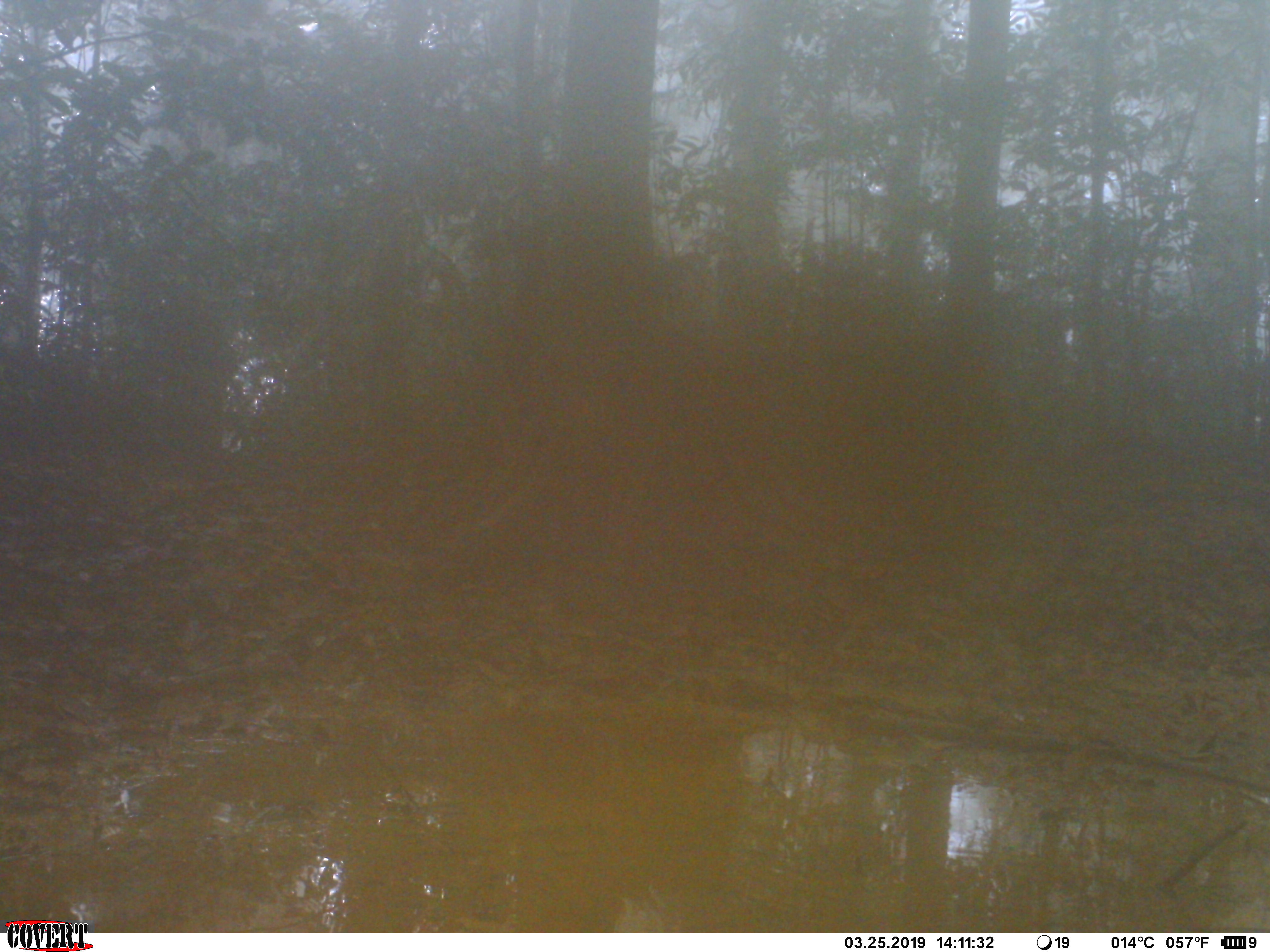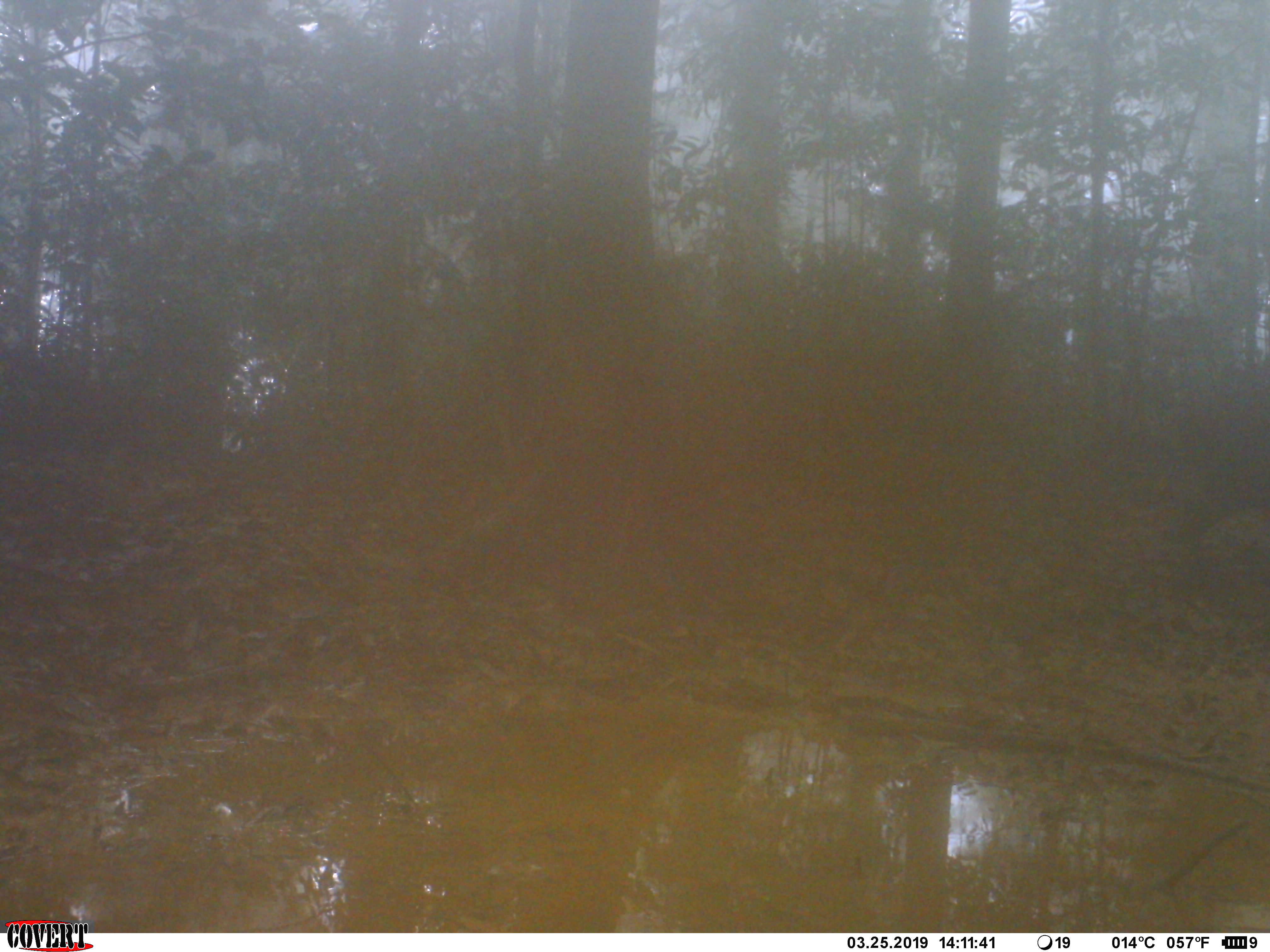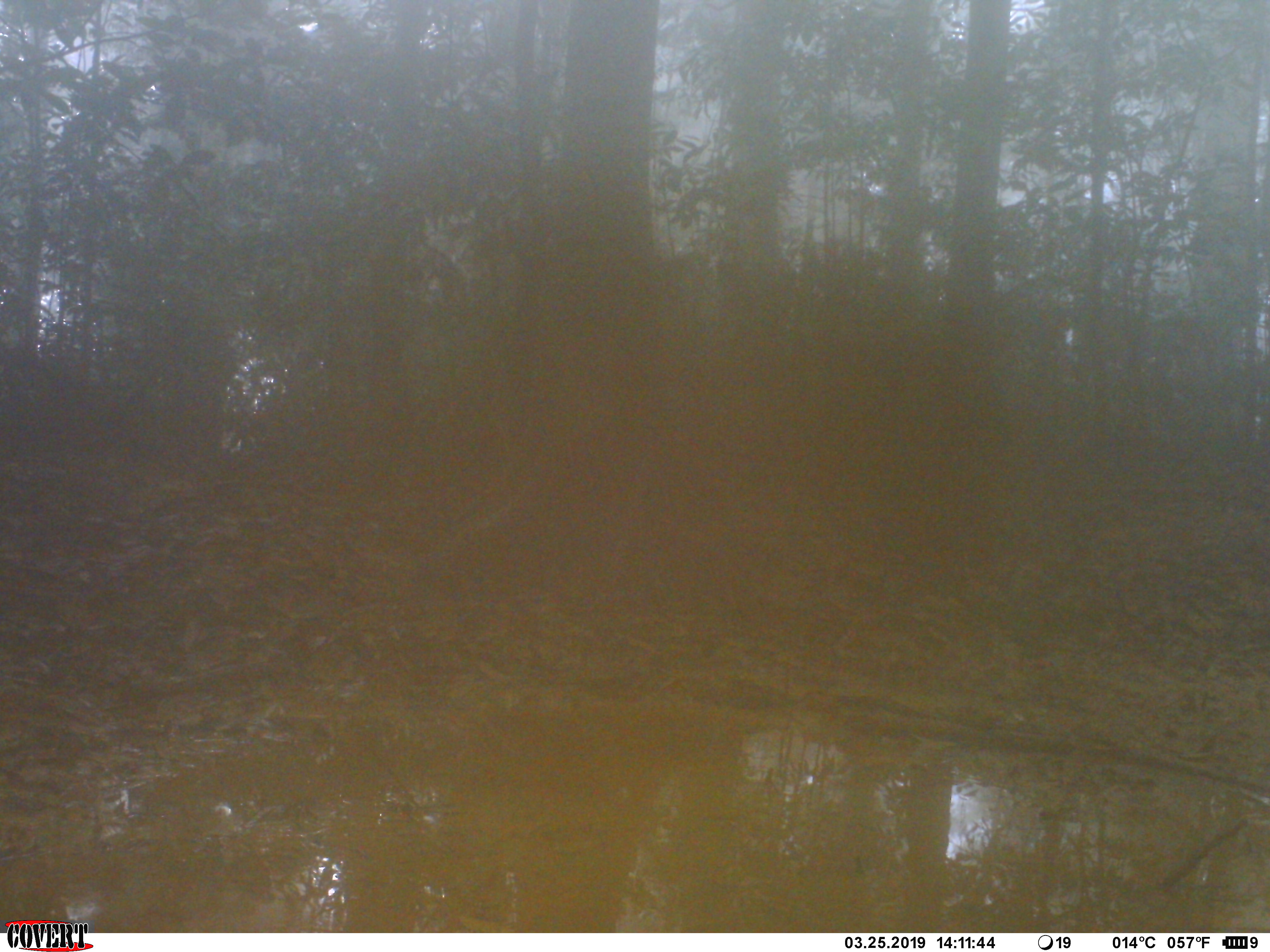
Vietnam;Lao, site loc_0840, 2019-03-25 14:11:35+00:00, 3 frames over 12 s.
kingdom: Animalia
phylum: Chordata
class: Mammalia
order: Artiodactyla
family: Suidae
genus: Sus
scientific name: Sus scrofa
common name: eurasian wild pig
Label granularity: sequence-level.